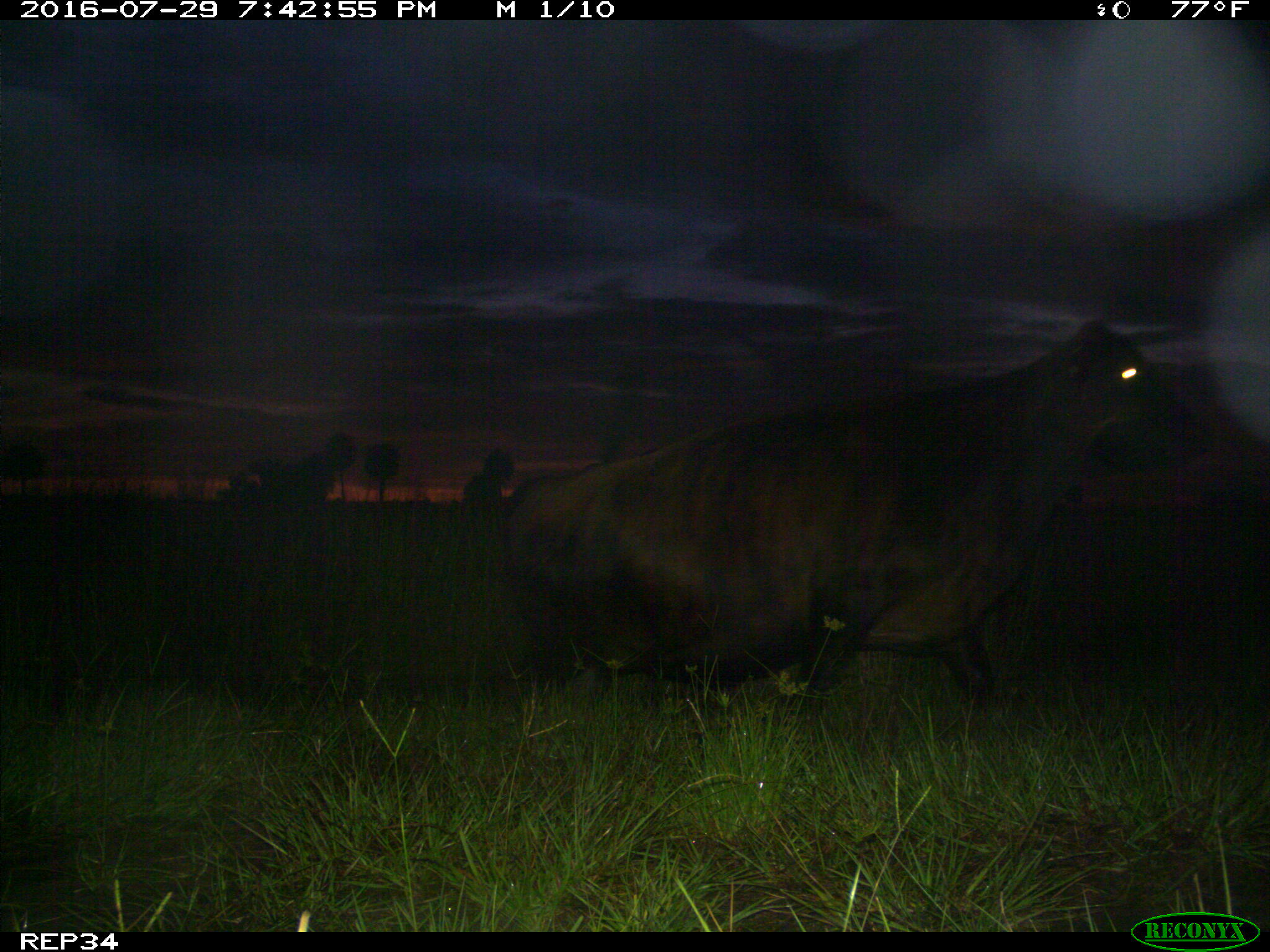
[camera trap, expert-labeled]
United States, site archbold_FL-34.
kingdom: Animalia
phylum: Chordata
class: Mammalia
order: Artiodactyla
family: Bovidae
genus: Bos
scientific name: Bos taurus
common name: domestic cow